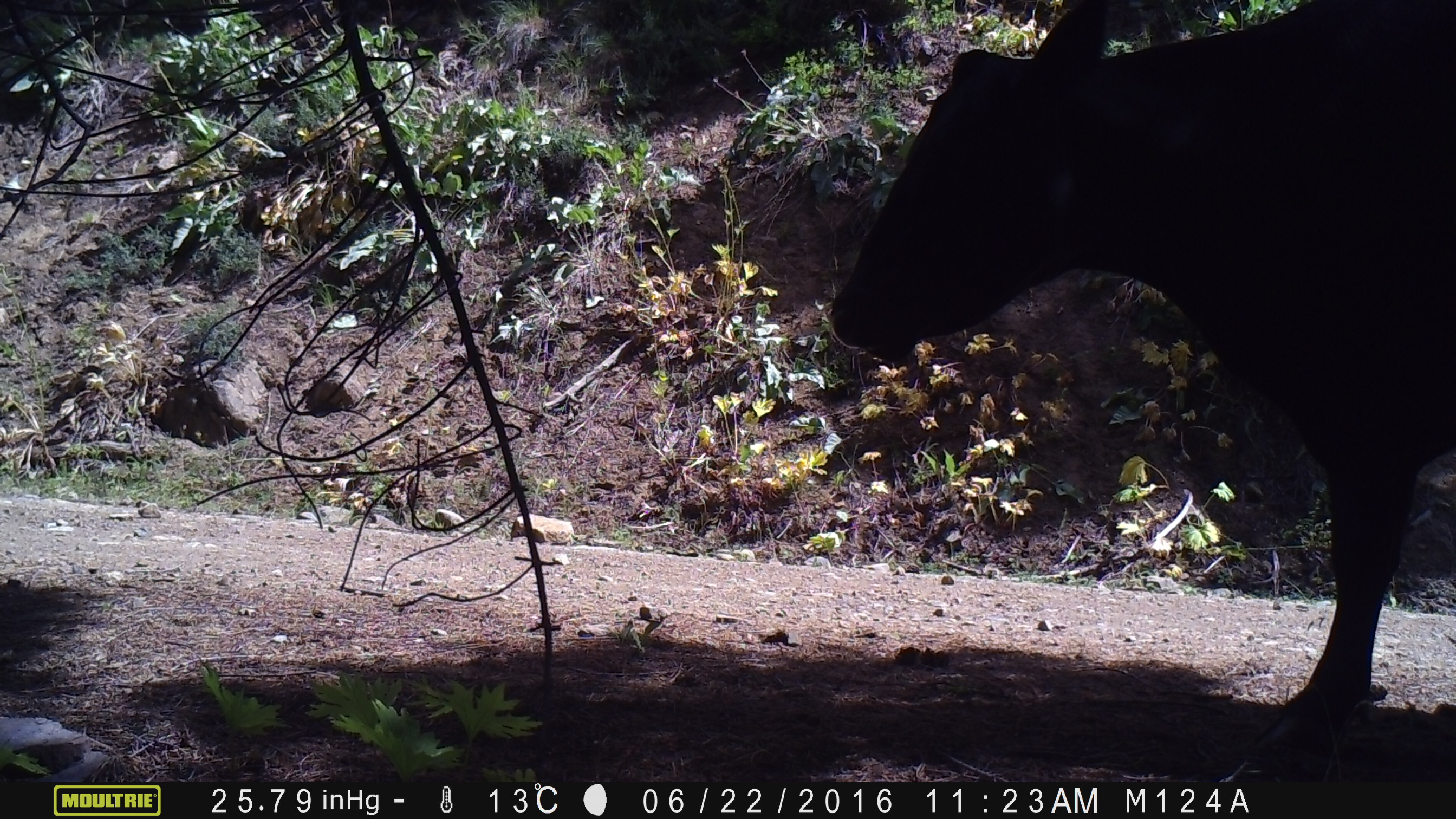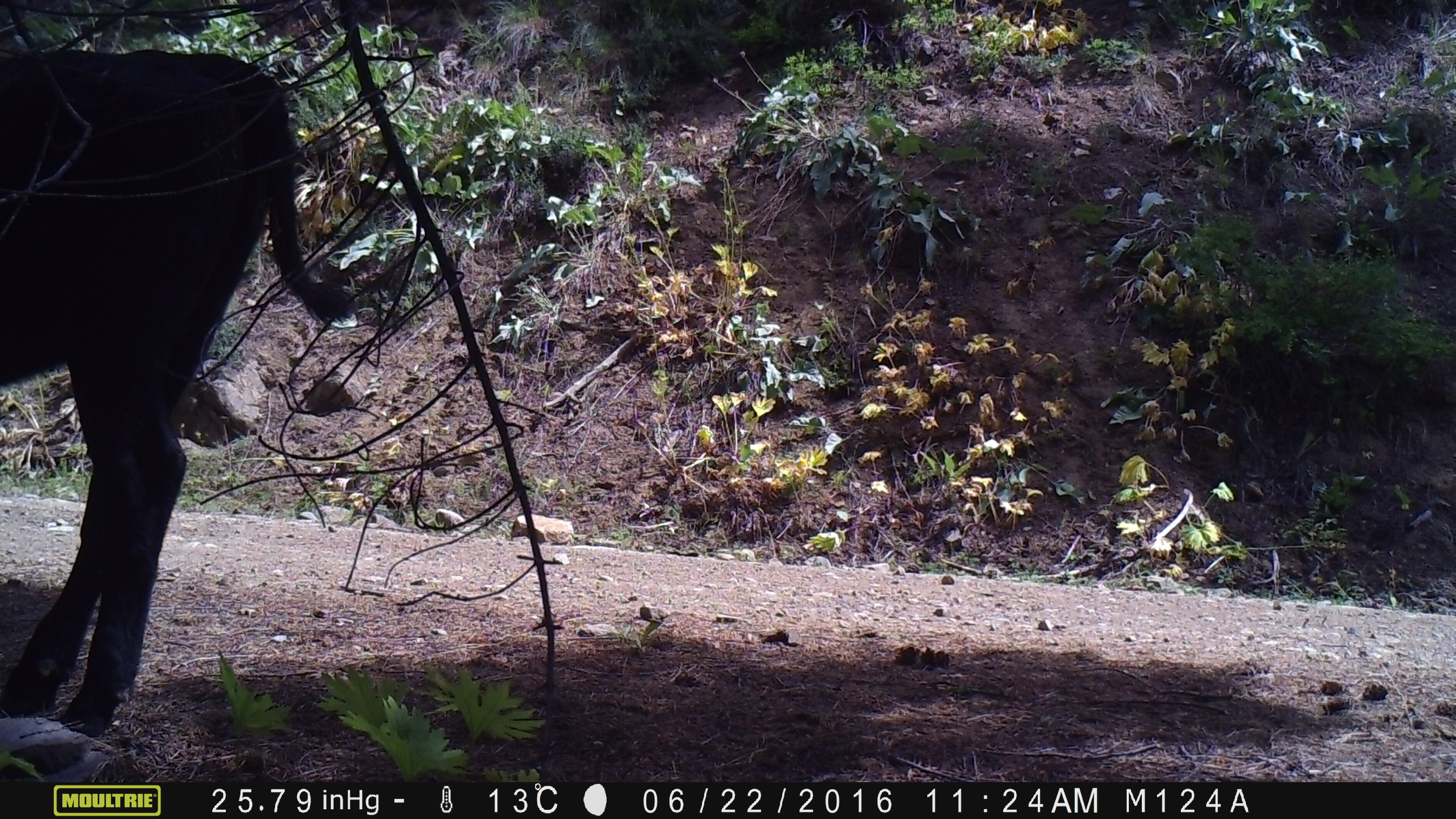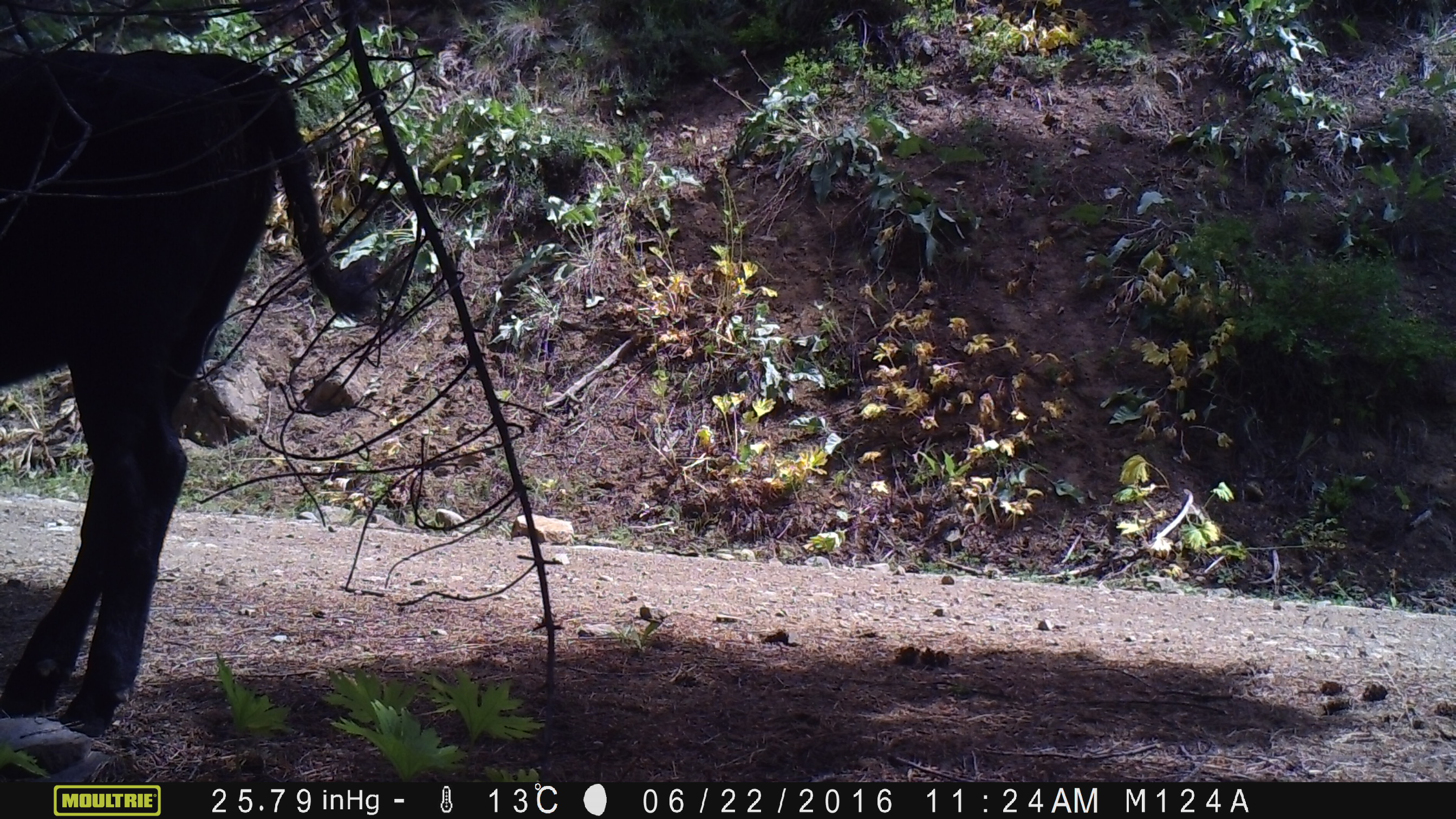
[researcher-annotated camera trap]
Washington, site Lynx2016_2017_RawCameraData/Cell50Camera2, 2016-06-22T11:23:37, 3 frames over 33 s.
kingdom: Animalia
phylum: Chordata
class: Mammalia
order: Artiodactyla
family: Bovidae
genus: Bos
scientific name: Bos taurus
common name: domestic cattle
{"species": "domestic cattle (Bos taurus)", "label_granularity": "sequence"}